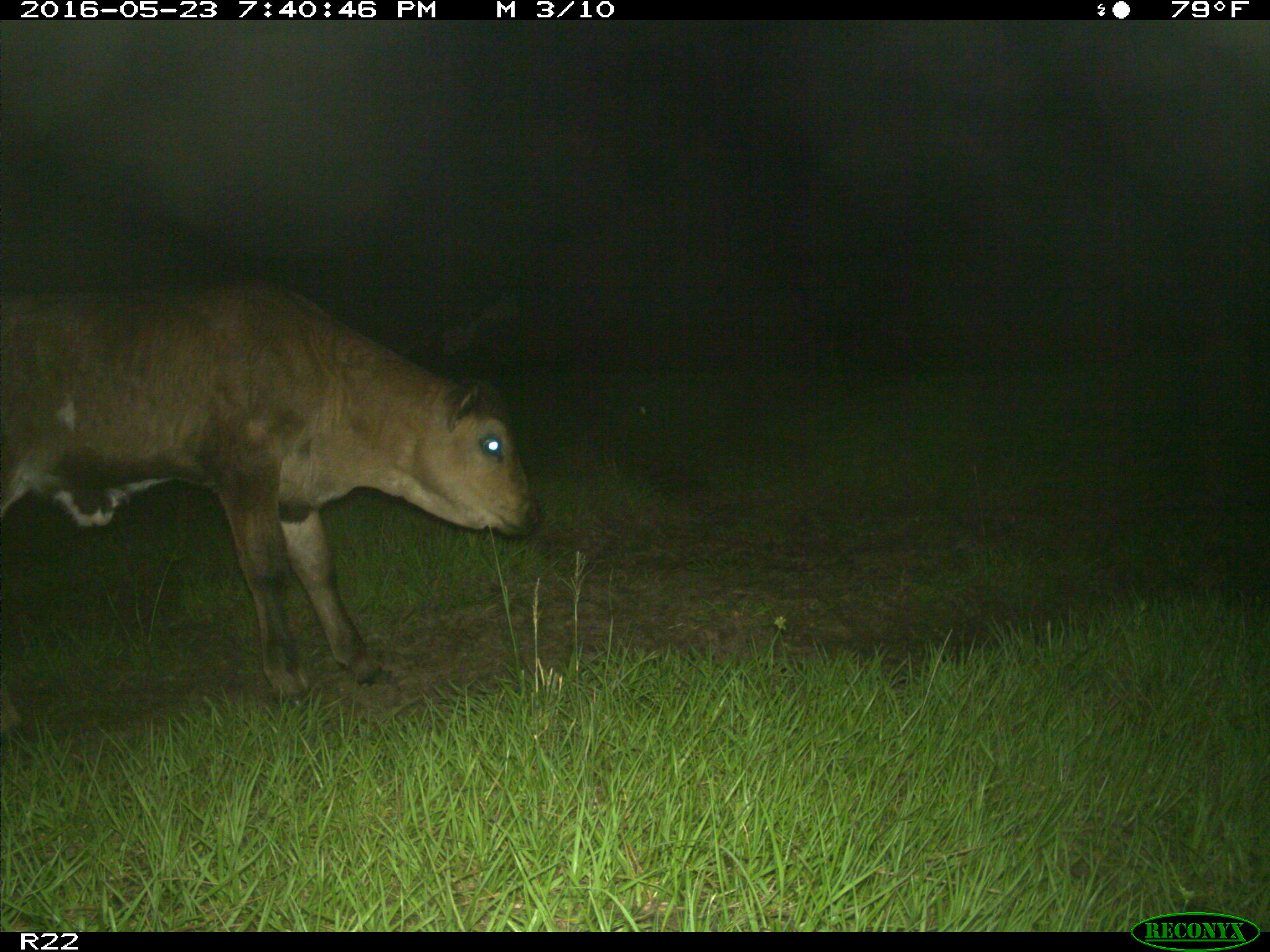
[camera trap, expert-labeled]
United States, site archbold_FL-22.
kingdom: Animalia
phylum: Chordata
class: Mammalia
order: Artiodactyla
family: Bovidae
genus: Bos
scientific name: Bos taurus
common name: domestic cow